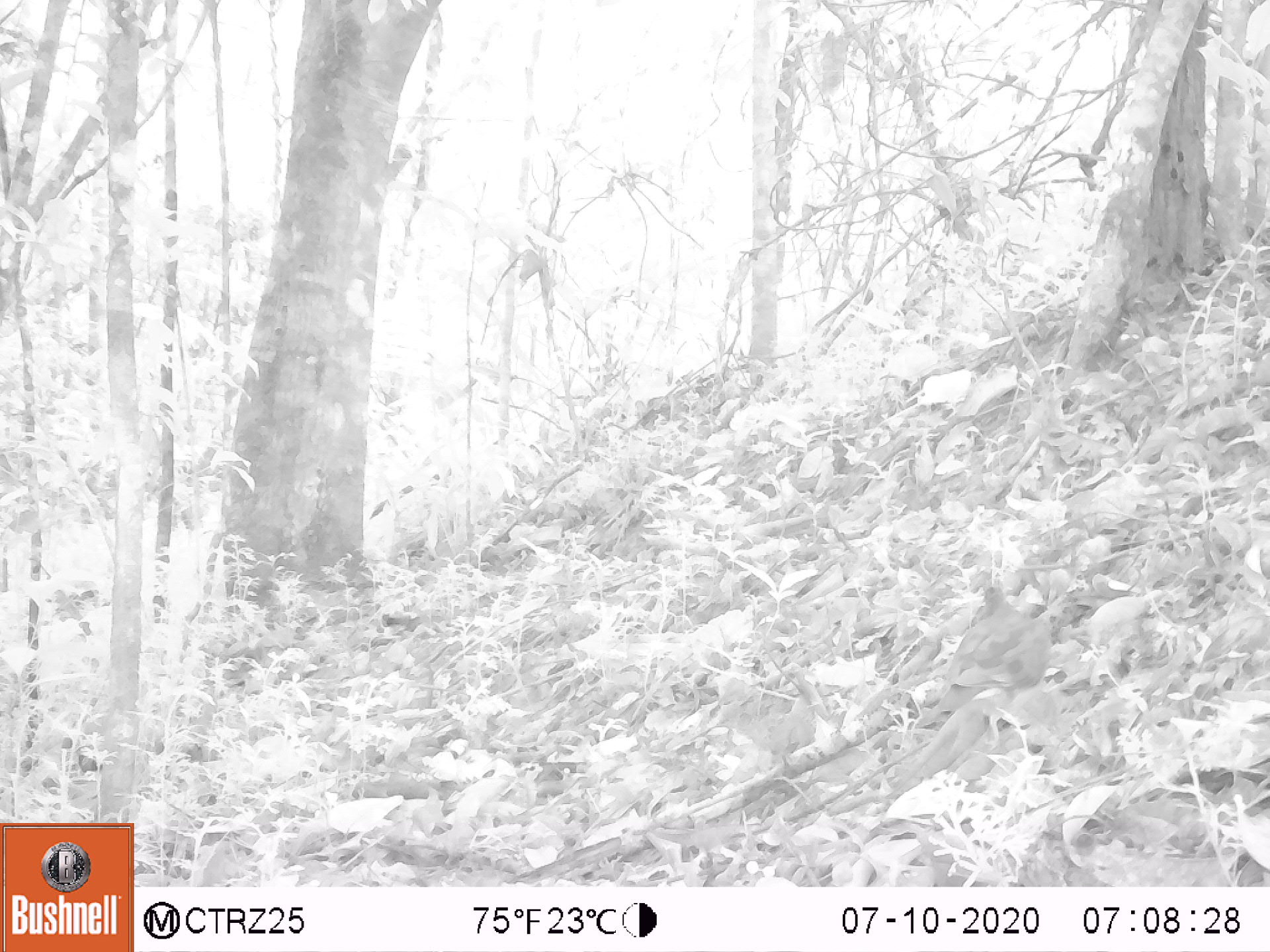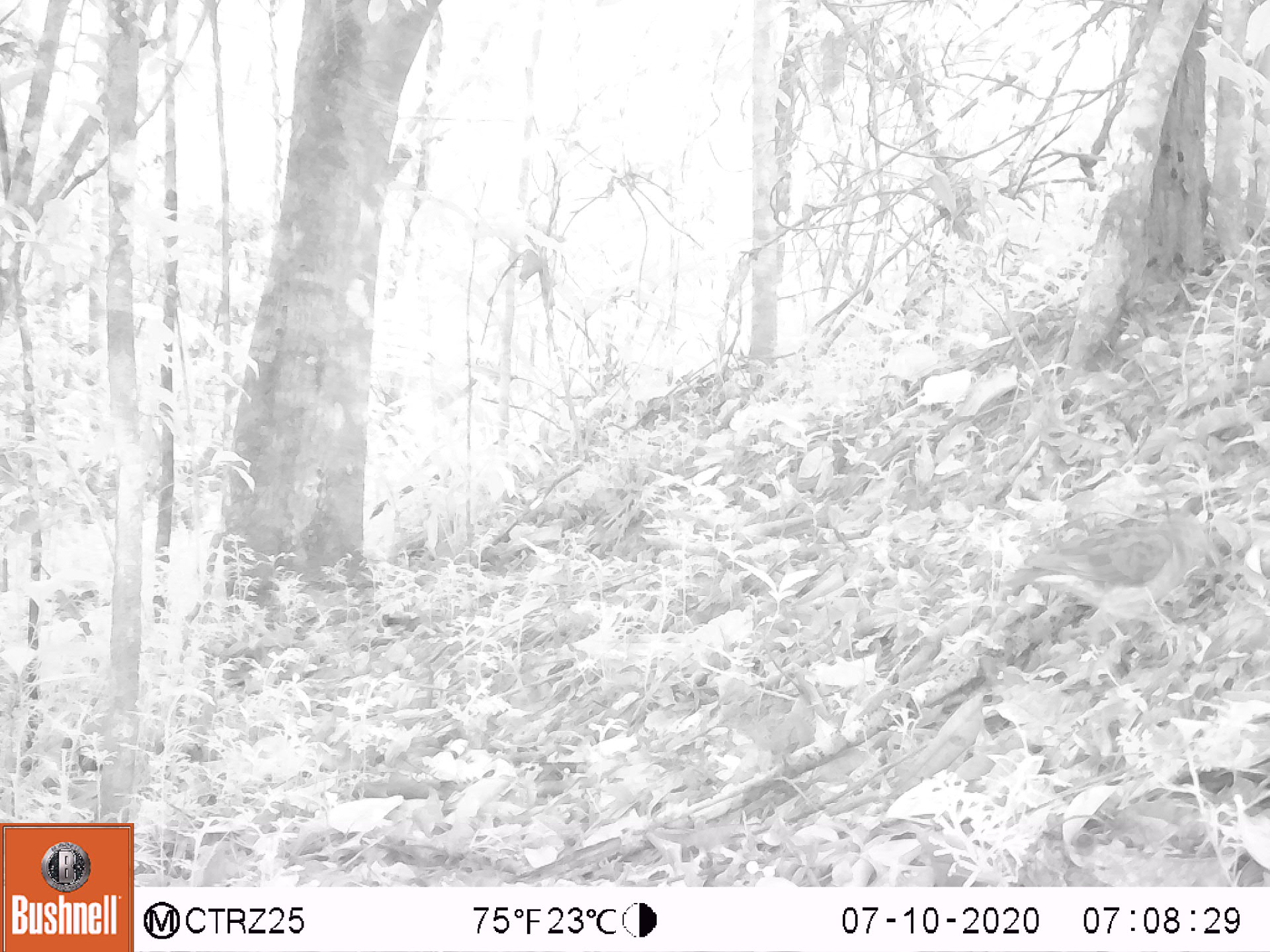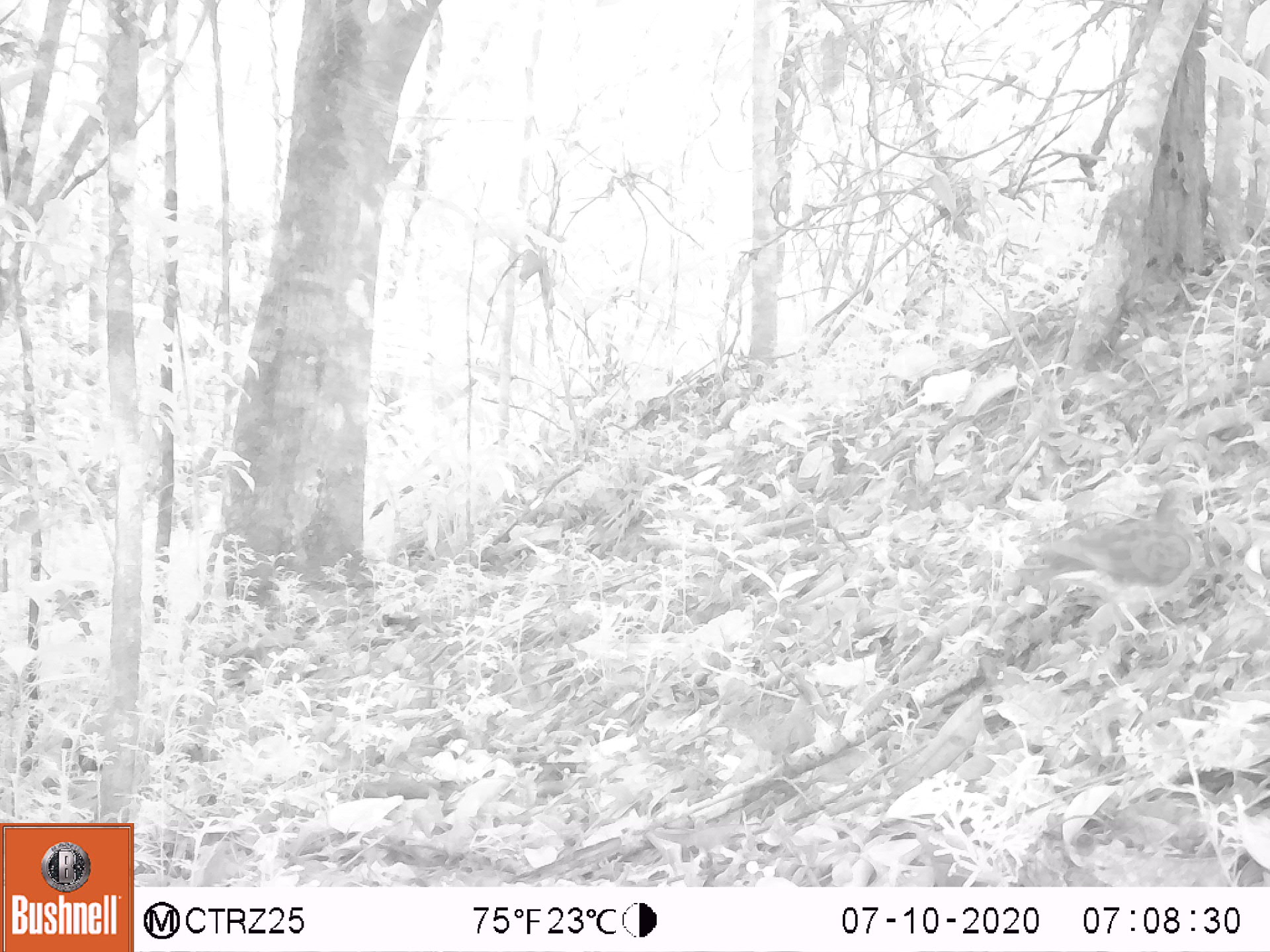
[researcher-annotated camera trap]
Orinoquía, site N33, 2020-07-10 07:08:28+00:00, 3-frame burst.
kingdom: Animalia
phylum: Chordata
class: Aves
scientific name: Aves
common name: bird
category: unknown bird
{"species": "unknown bird (bird) (Aves)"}